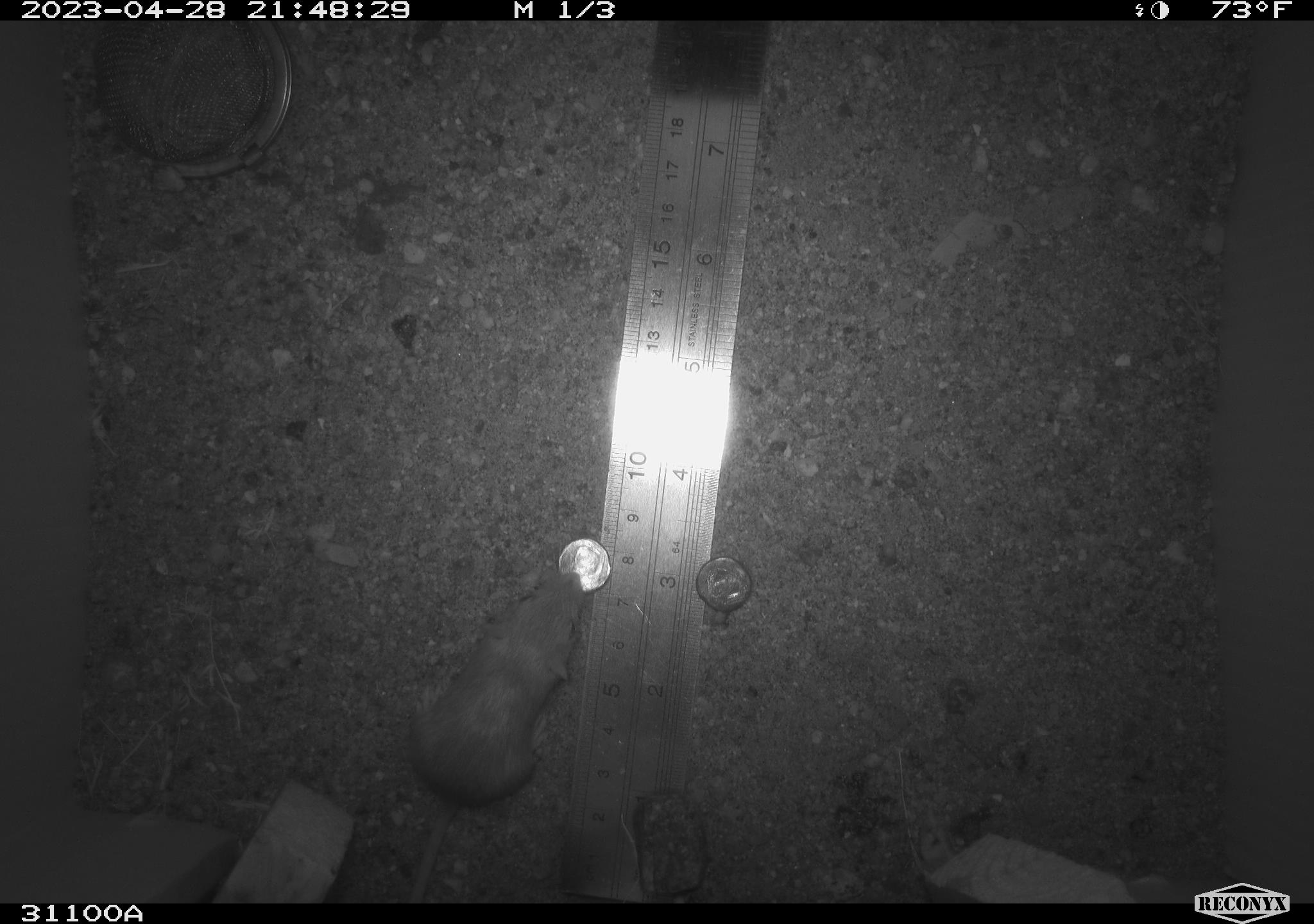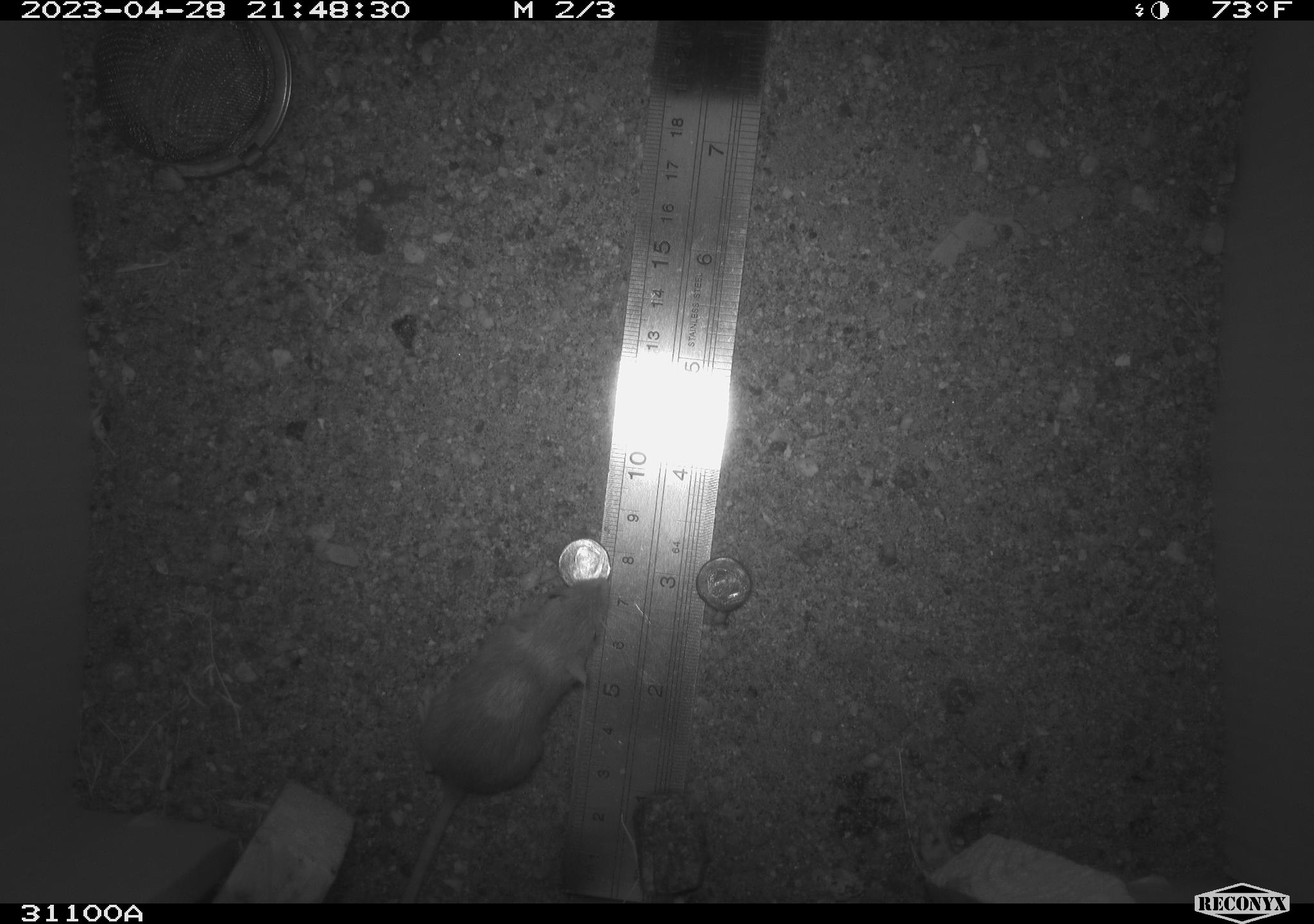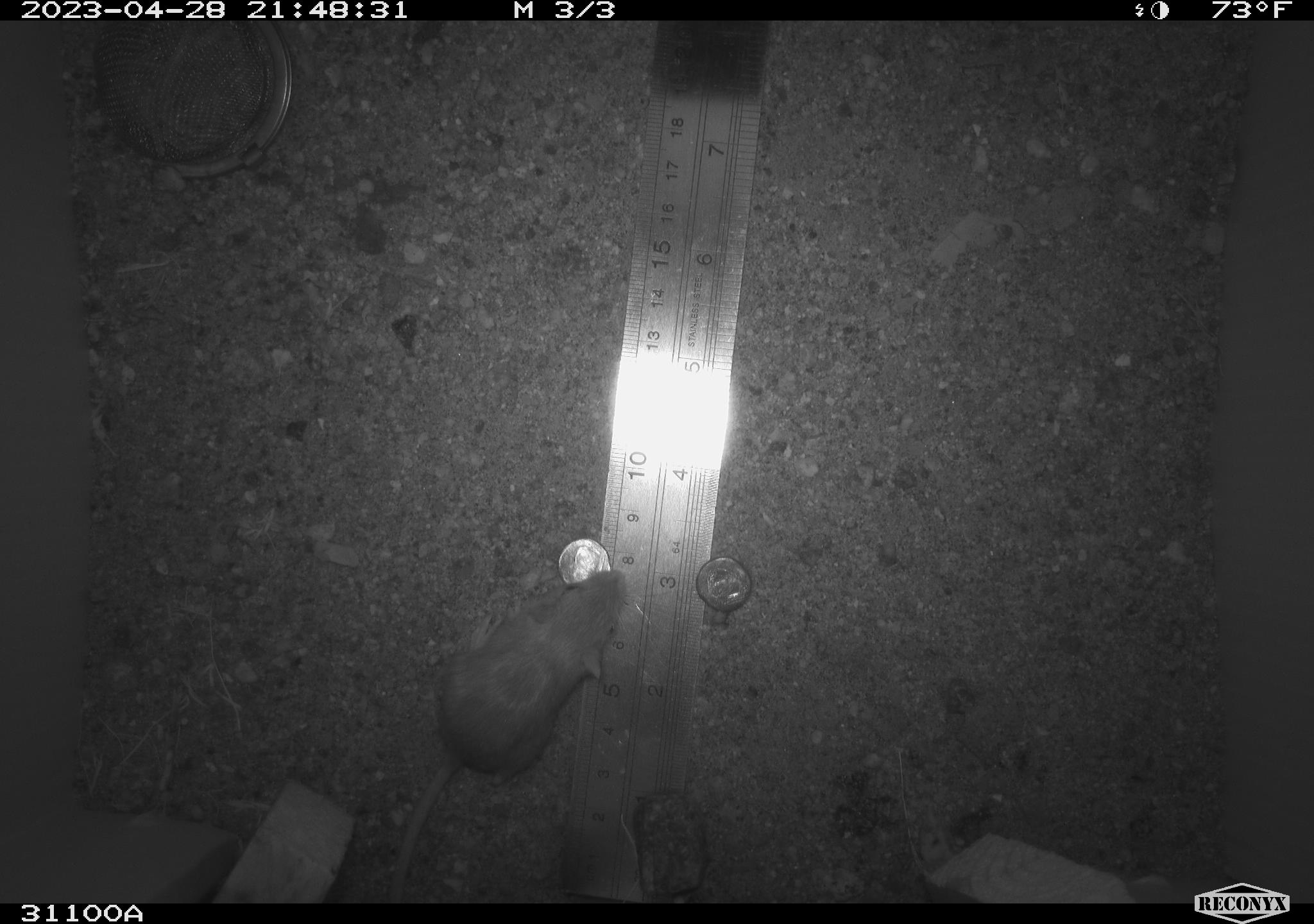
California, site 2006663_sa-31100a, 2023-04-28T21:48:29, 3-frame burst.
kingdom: Animalia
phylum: Chordata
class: Mammalia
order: Rodentia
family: Heteromyidae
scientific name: Heteromyidae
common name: kangaroo rats and pocket mice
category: heteromyidae family